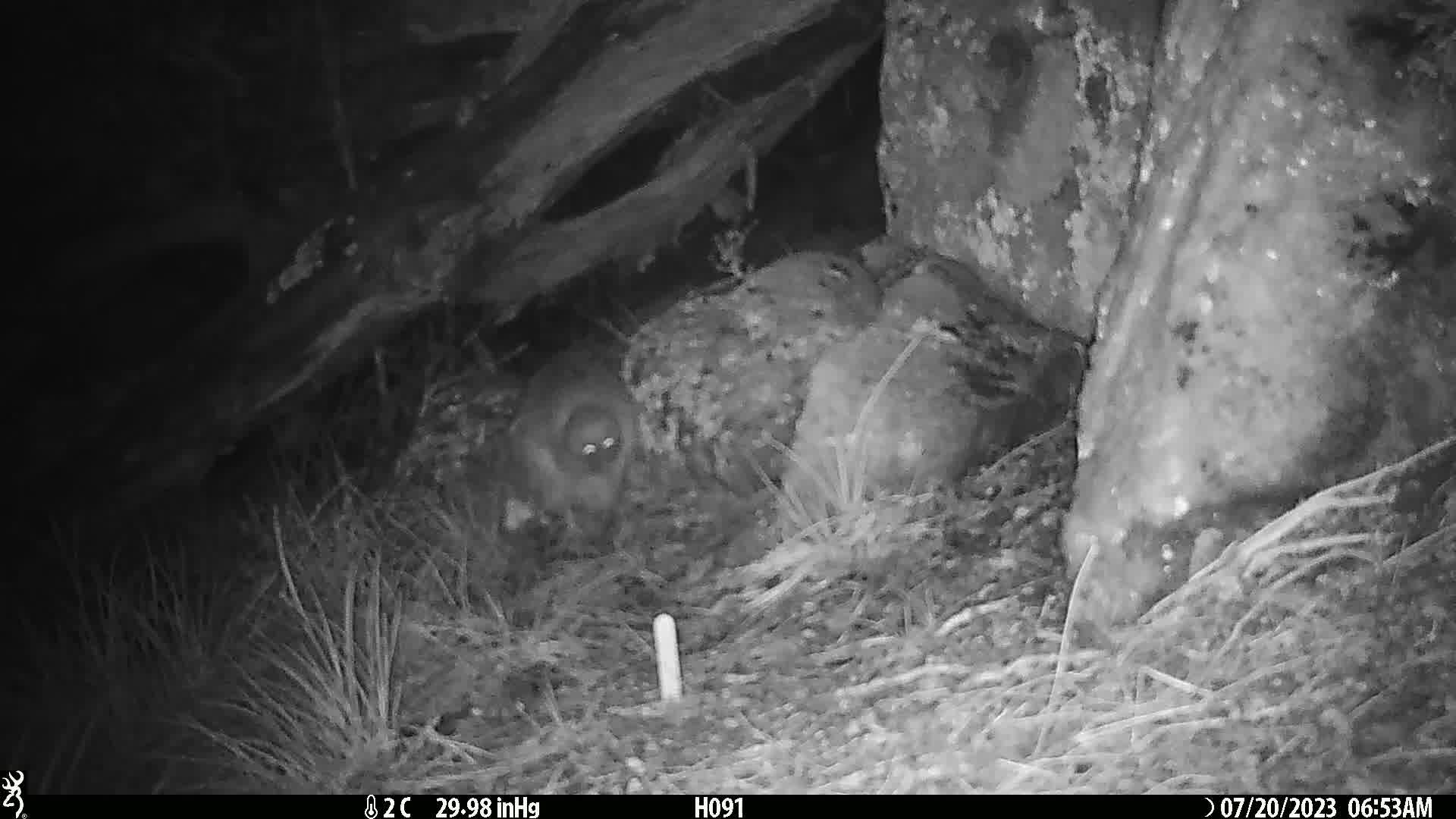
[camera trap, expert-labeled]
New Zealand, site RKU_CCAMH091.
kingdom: Animalia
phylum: Chordata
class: Aves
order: Apterygiformes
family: Apterygidae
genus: Apteryx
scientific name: Apteryx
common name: kiwi